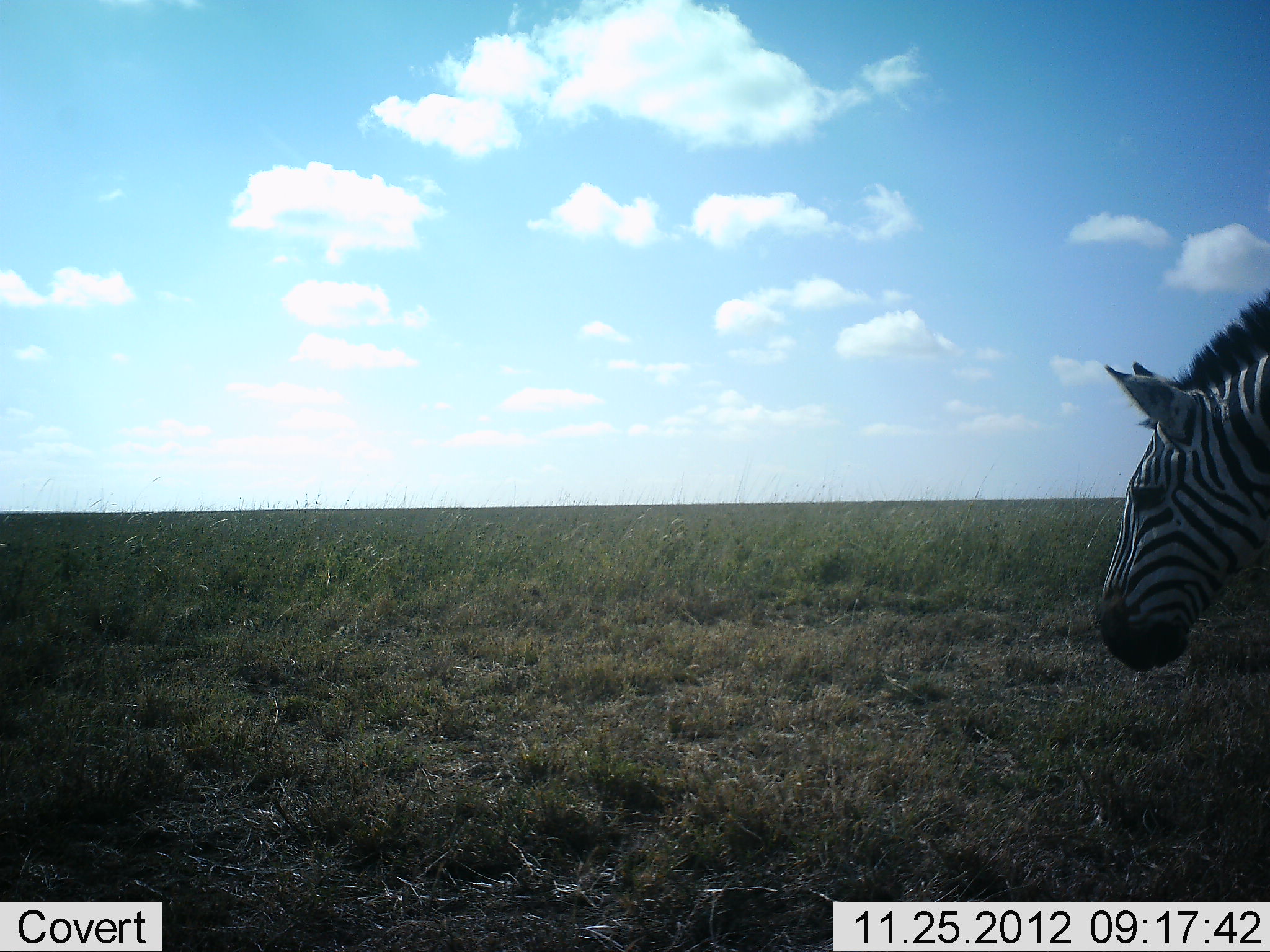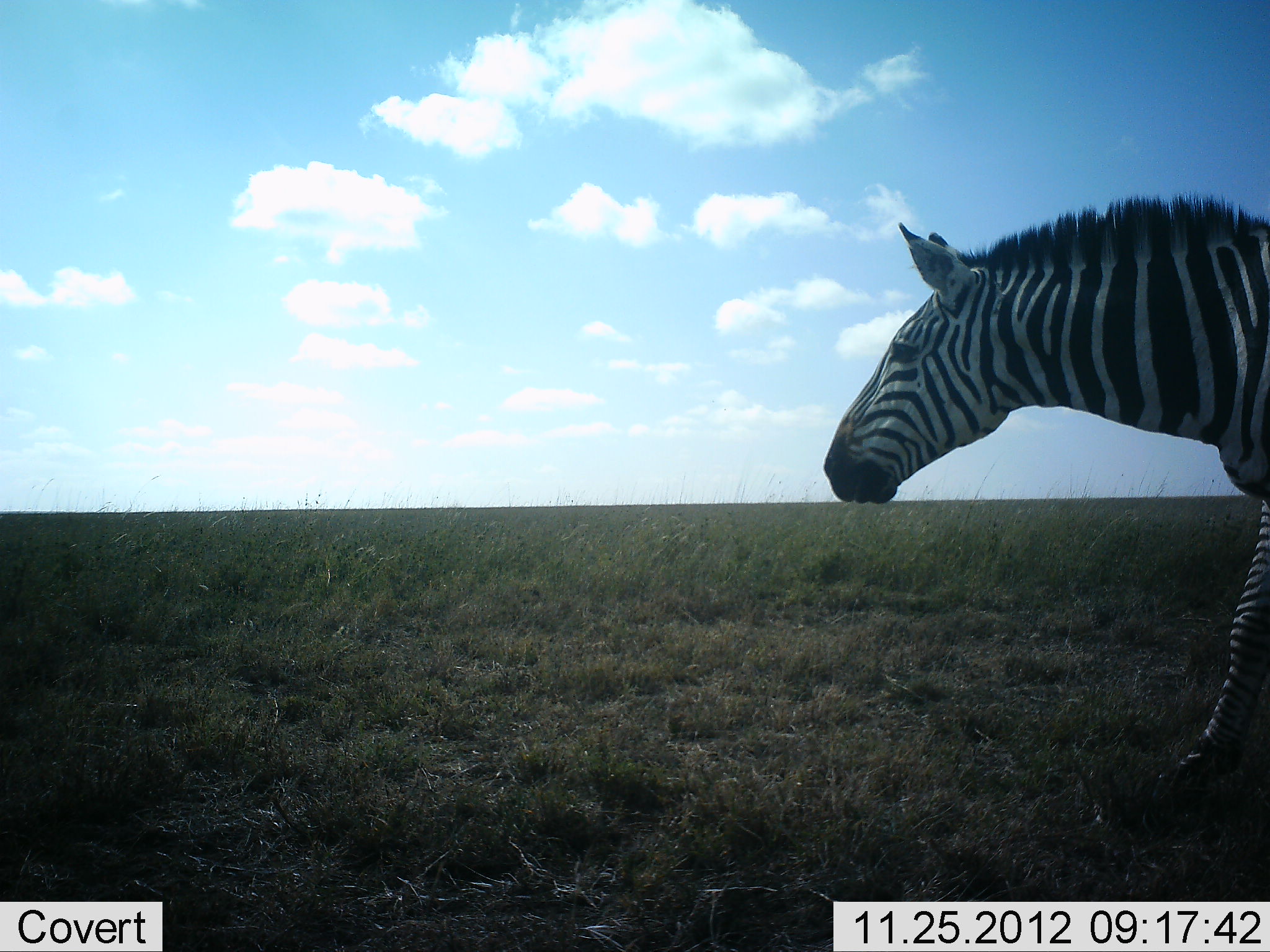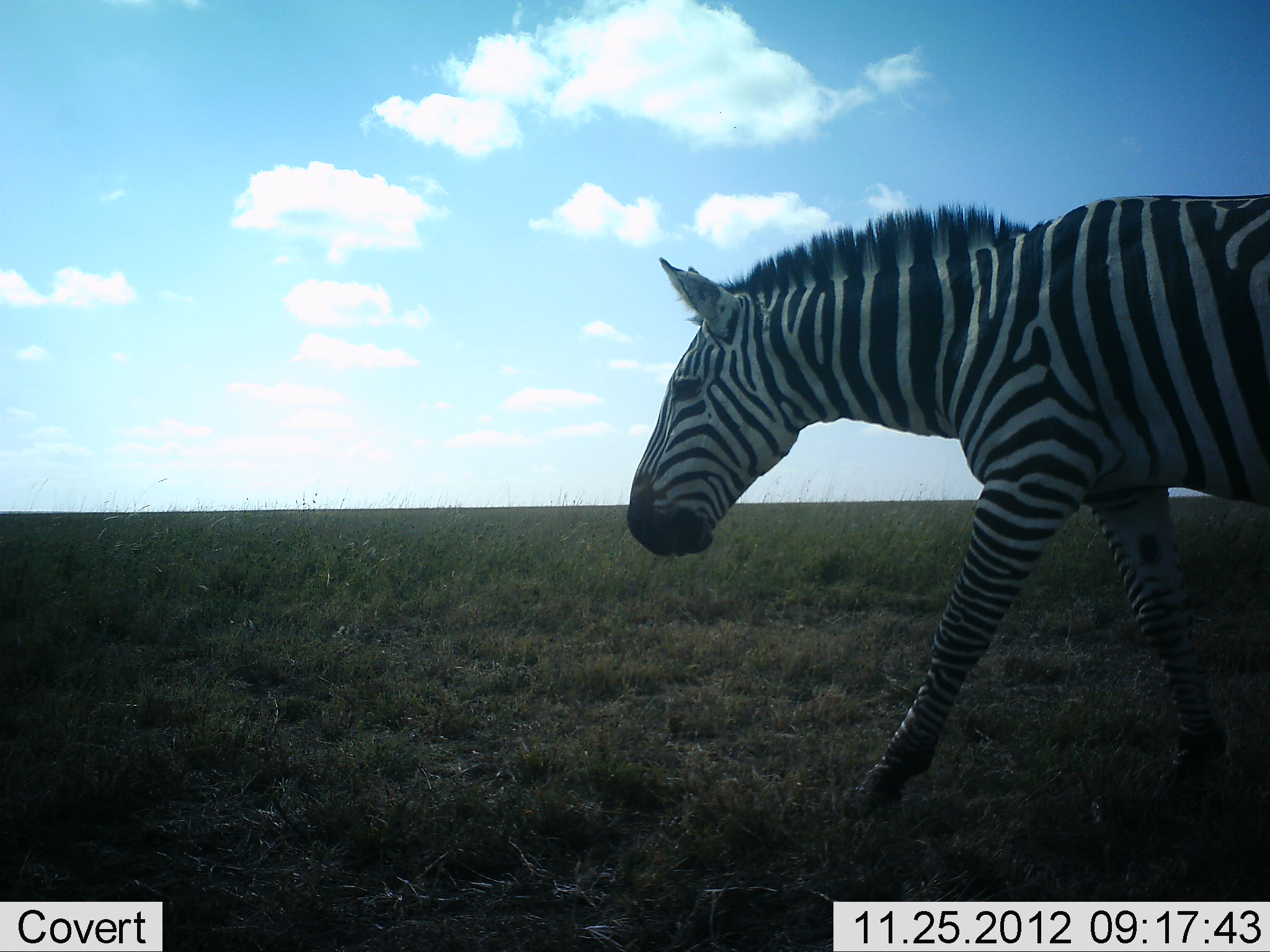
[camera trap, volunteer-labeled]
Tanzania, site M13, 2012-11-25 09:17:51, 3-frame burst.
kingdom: Animalia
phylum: Chordata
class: Mammalia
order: Perissodactyla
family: Equidae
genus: Equus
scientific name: Equus quagga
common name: plains zebra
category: zebra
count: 1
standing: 6%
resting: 0%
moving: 100%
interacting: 0%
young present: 0%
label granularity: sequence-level